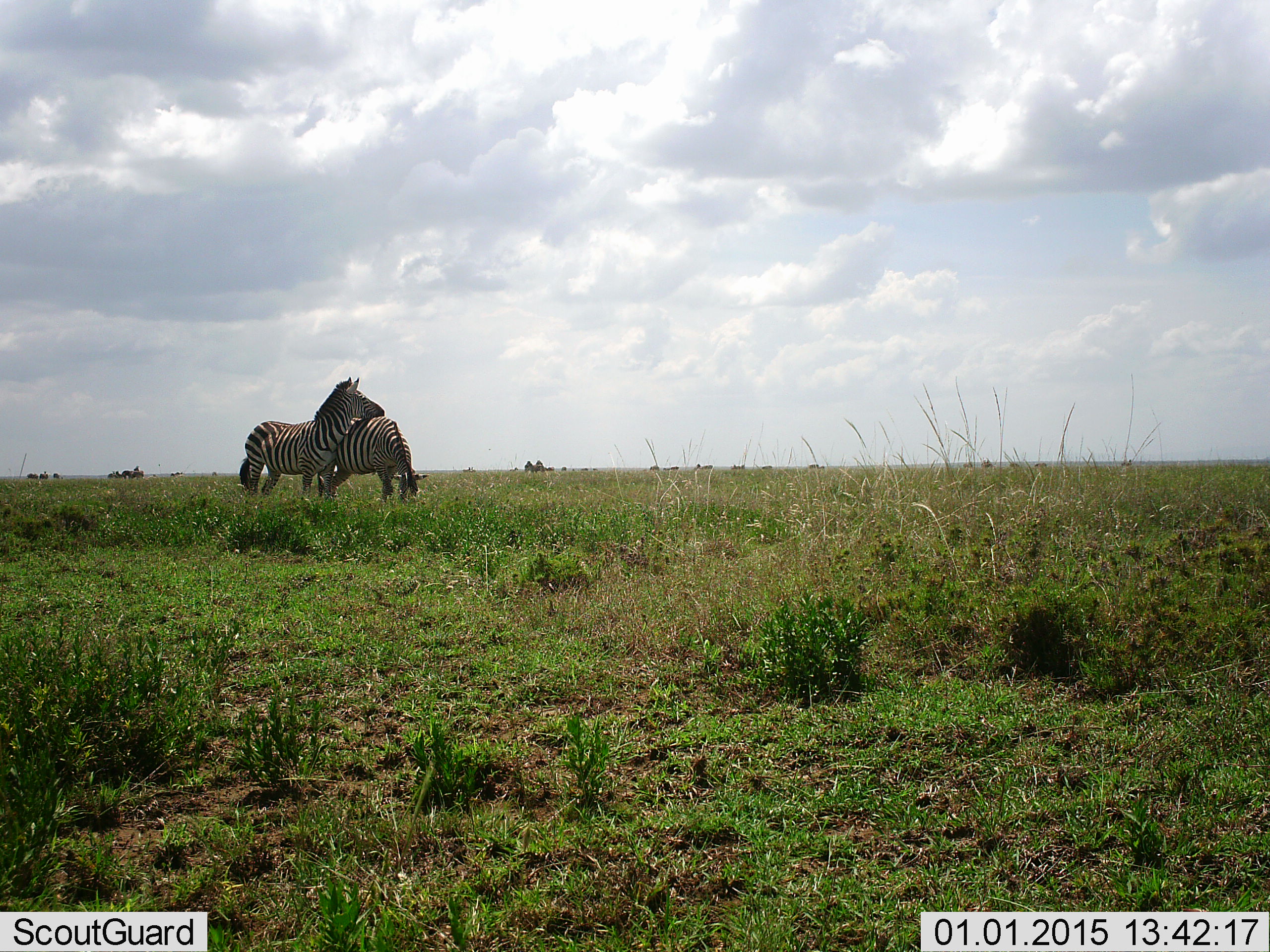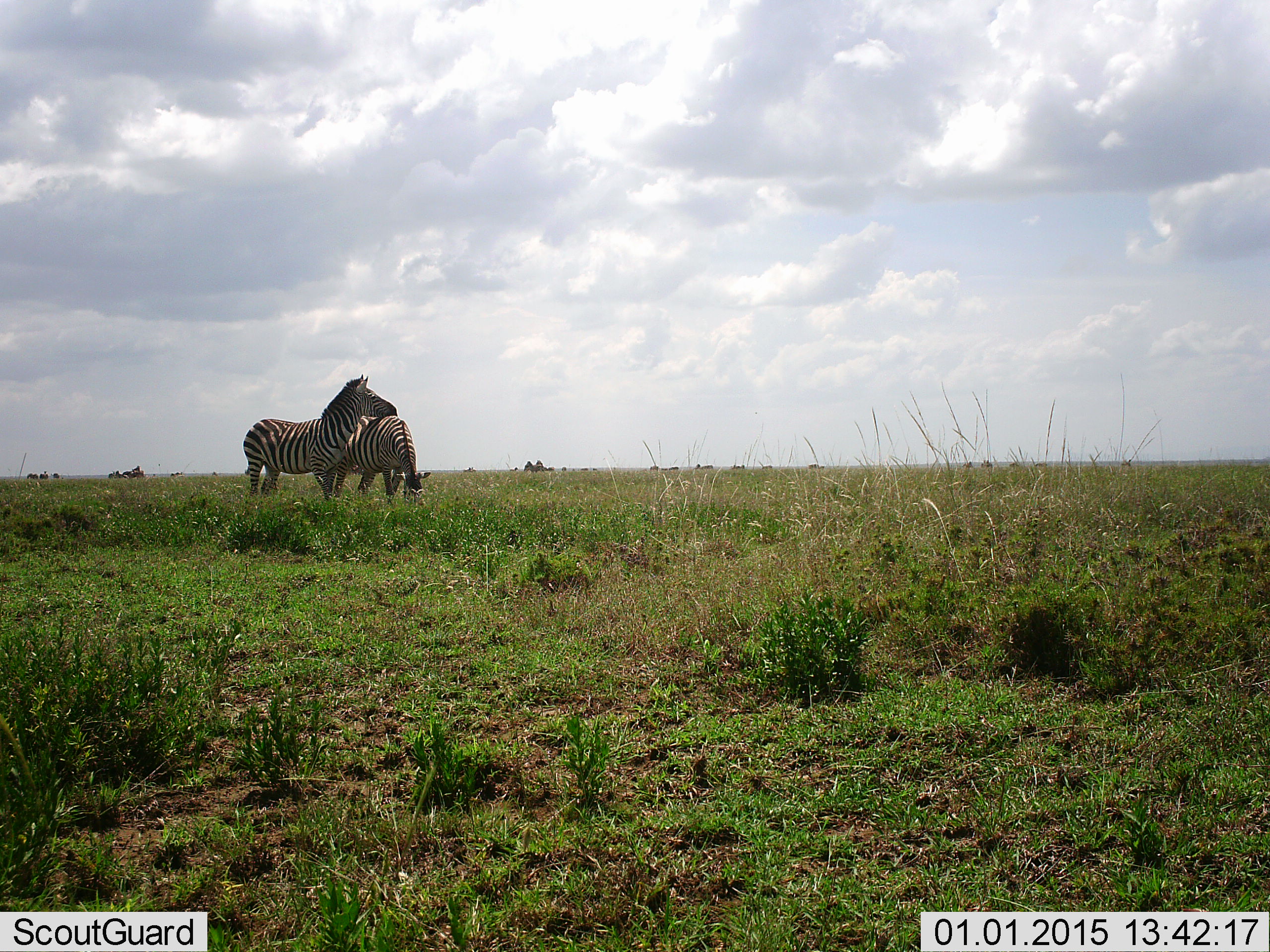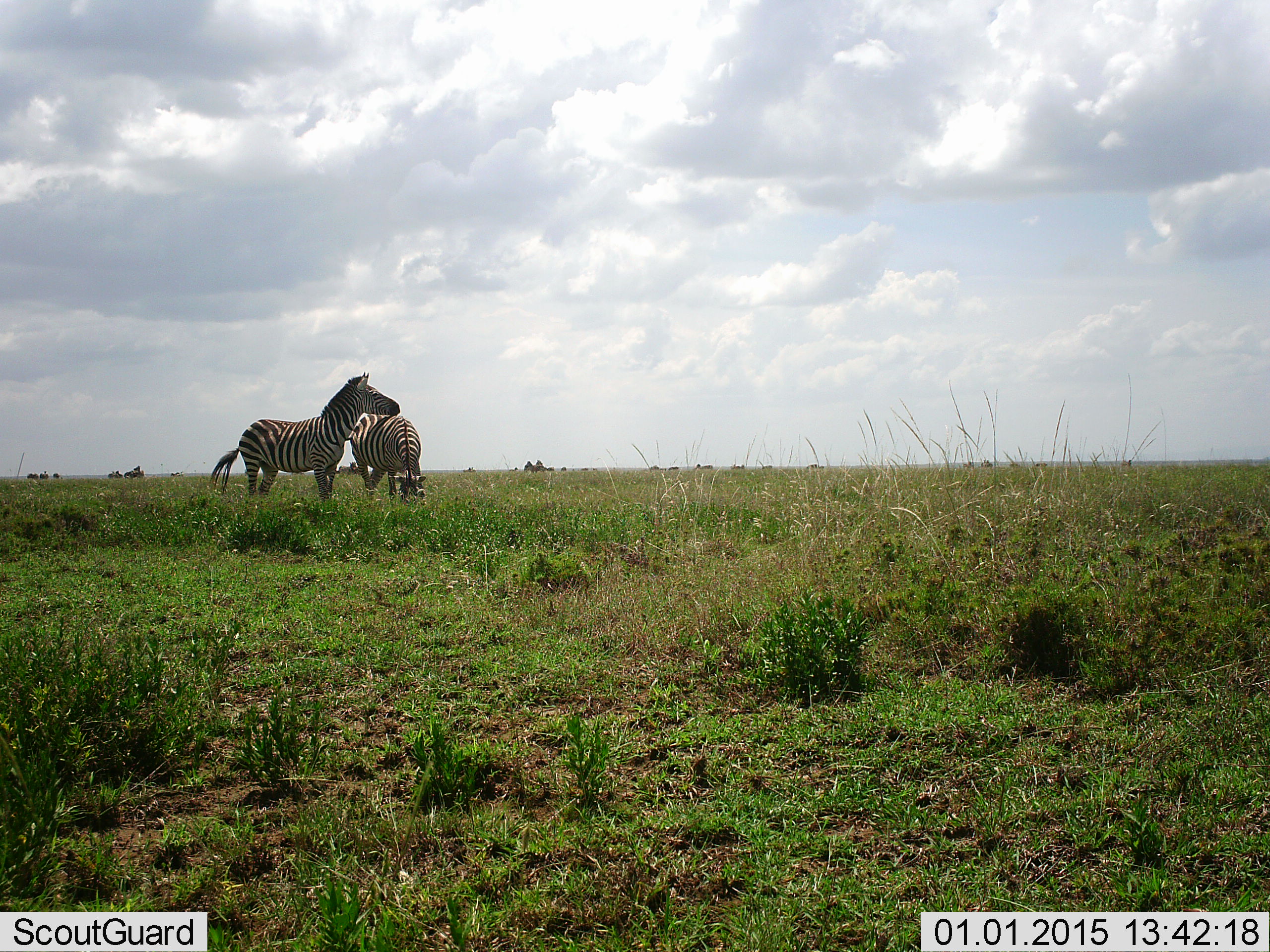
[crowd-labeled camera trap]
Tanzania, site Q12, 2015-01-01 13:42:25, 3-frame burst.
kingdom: Animalia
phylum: Chordata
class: Mammalia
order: Perissodactyla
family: Equidae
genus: Equus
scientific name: Equus quagga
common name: plains zebra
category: zebra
Zebra (plains zebra) (Equus quagga), count 2. Behavior (volunteer vote fractions): standing 90%, resting 0%, moving 0%, interacting 40%. Young present (vote fraction): 0%. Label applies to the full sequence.